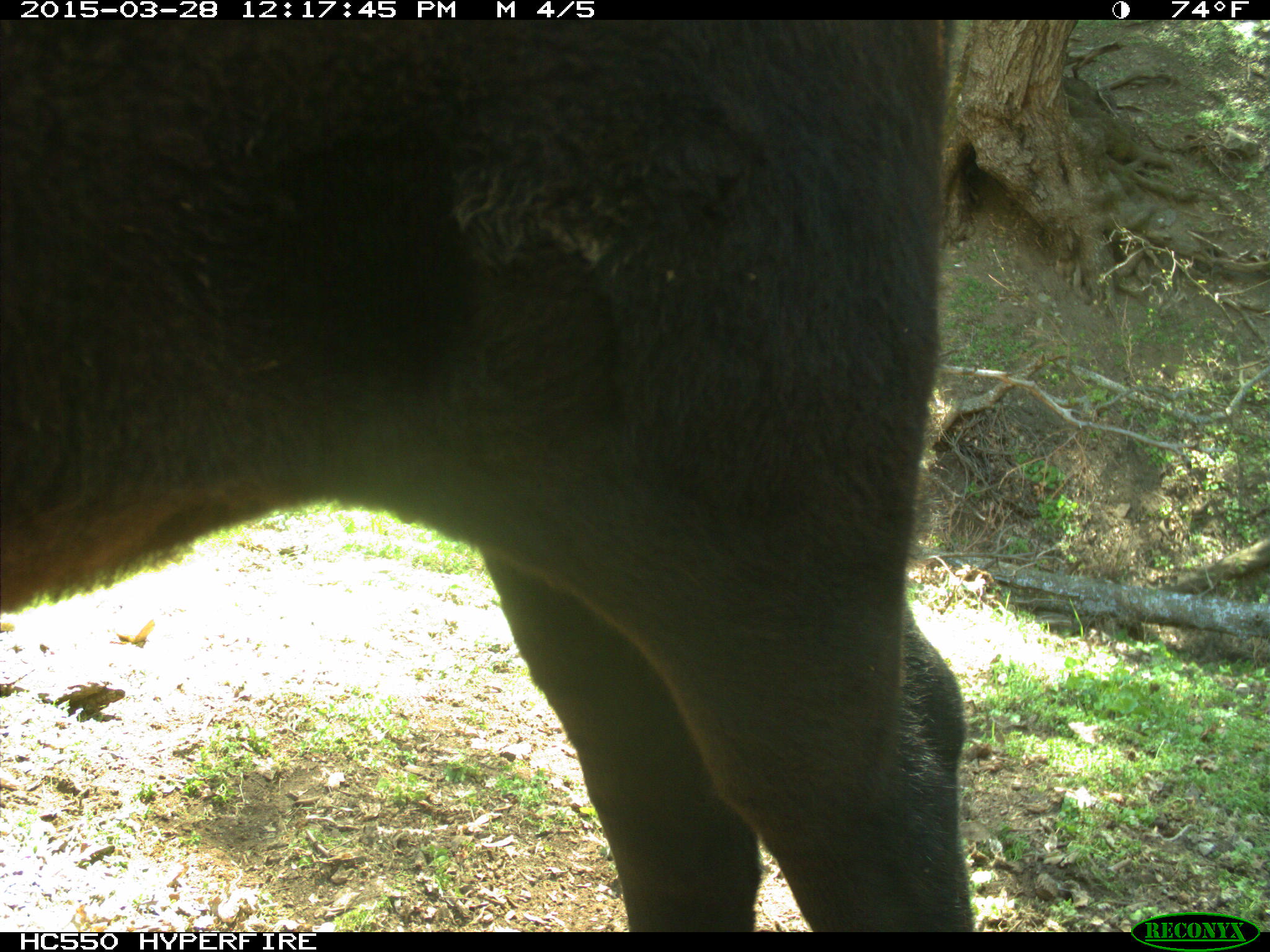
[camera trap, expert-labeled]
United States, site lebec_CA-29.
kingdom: Animalia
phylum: Chordata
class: Mammalia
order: Artiodactyla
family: Bovidae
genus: Bos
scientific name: Bos taurus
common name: domestic cow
Bos taurus (domestic cow).